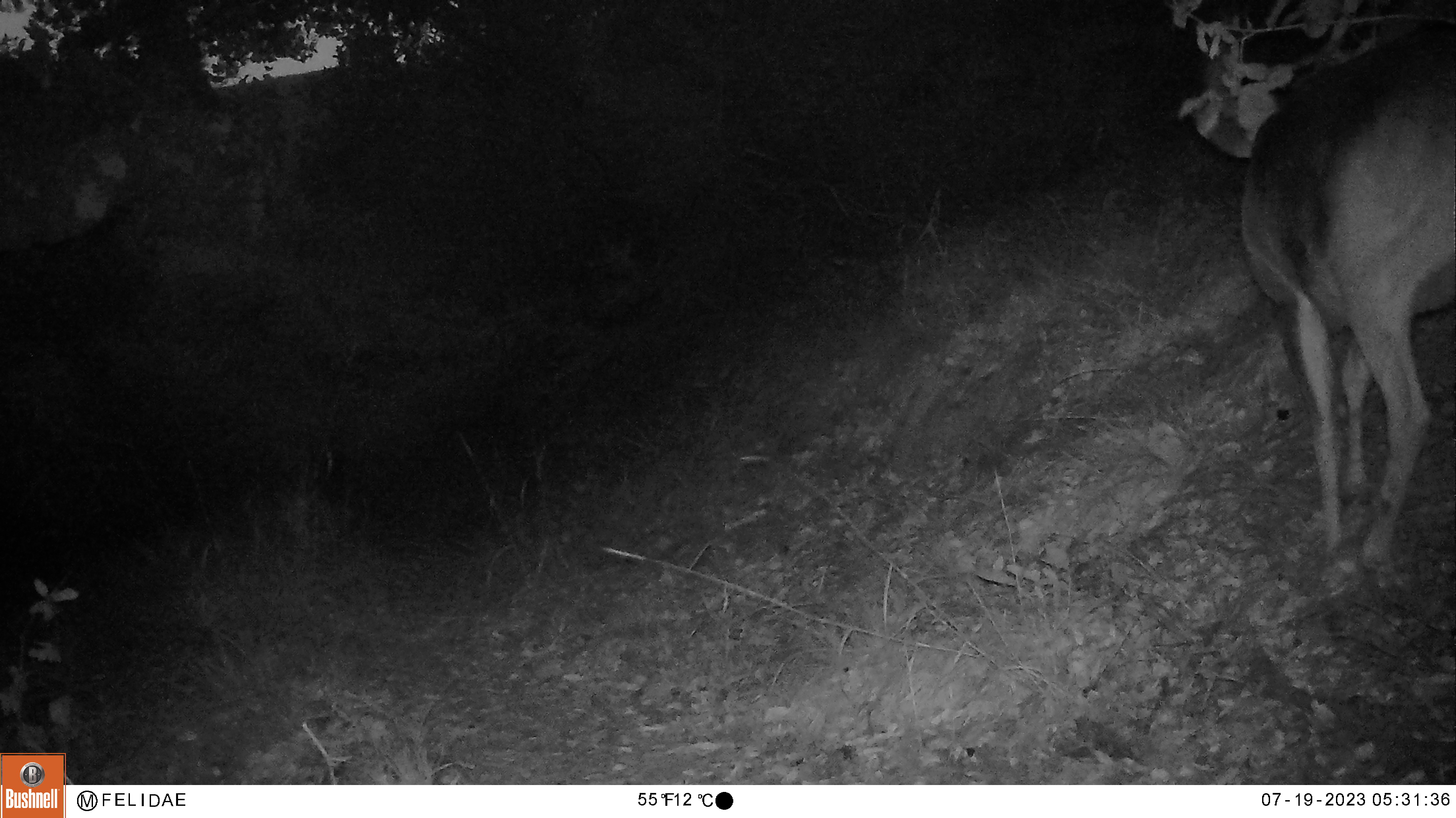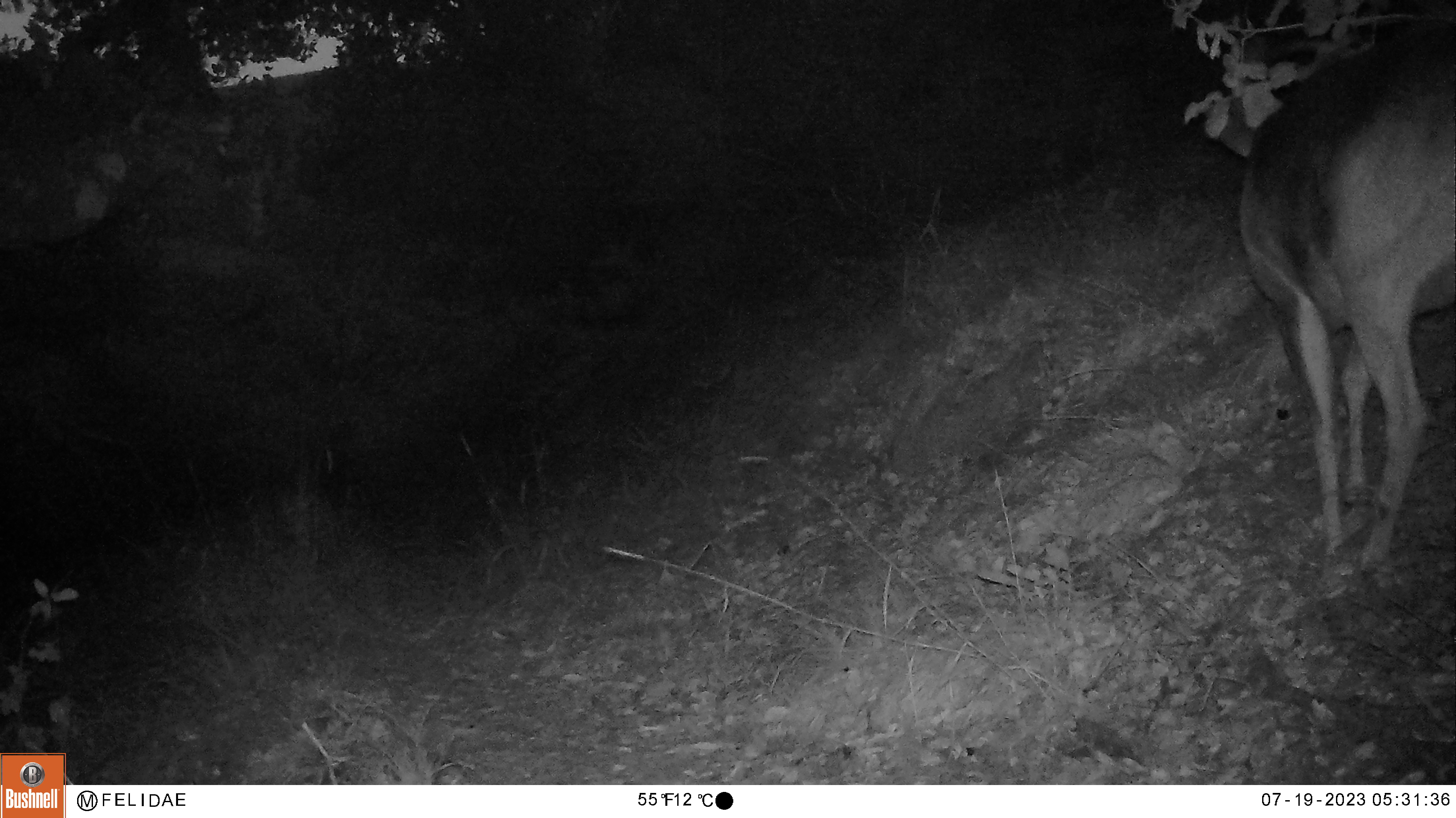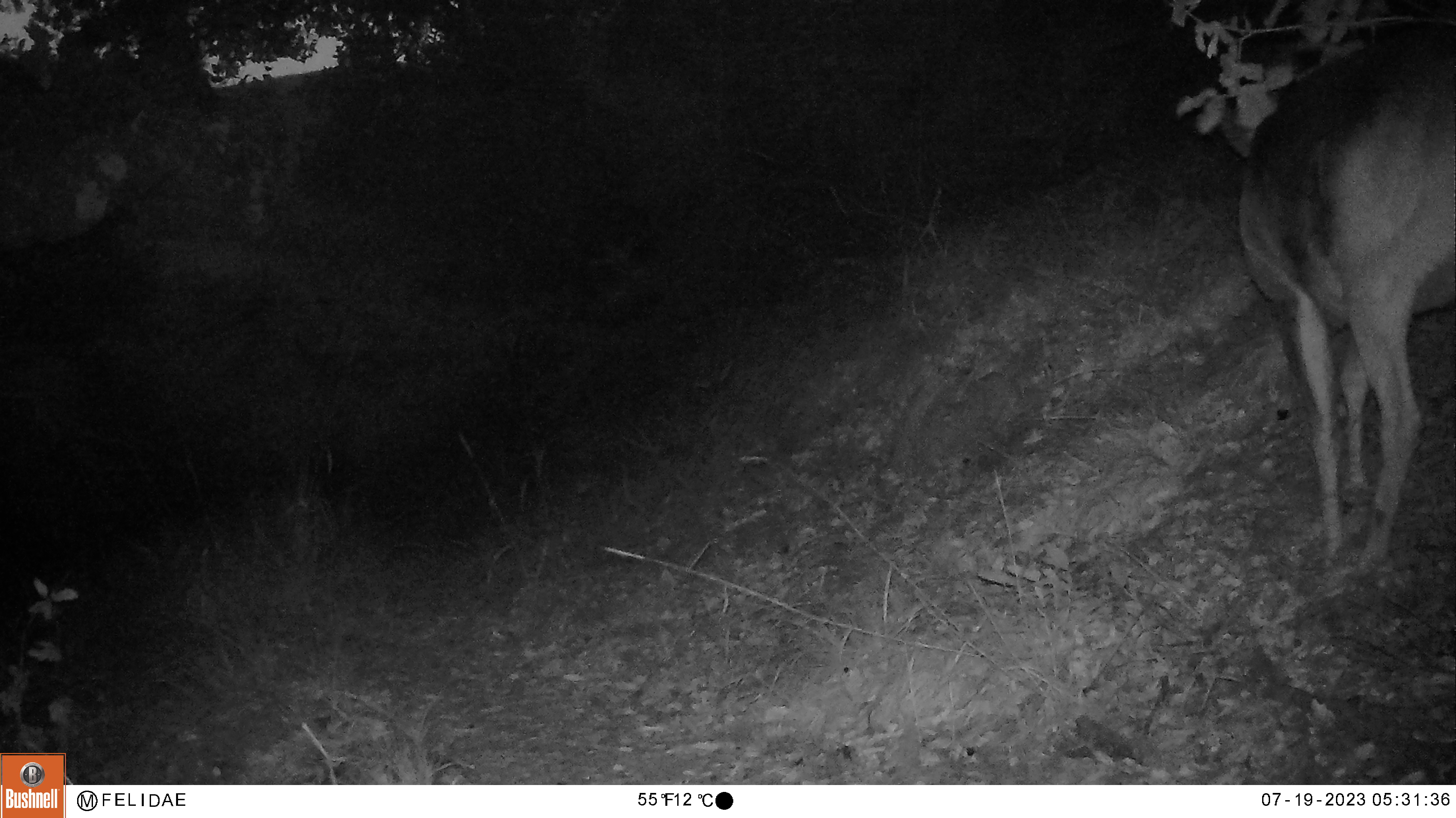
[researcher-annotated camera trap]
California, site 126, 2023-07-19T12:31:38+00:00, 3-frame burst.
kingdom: Animalia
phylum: Chordata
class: Mammalia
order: Artiodactyla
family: Cervidae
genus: Odocoileus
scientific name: Odocoileus hemionus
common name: mule deer